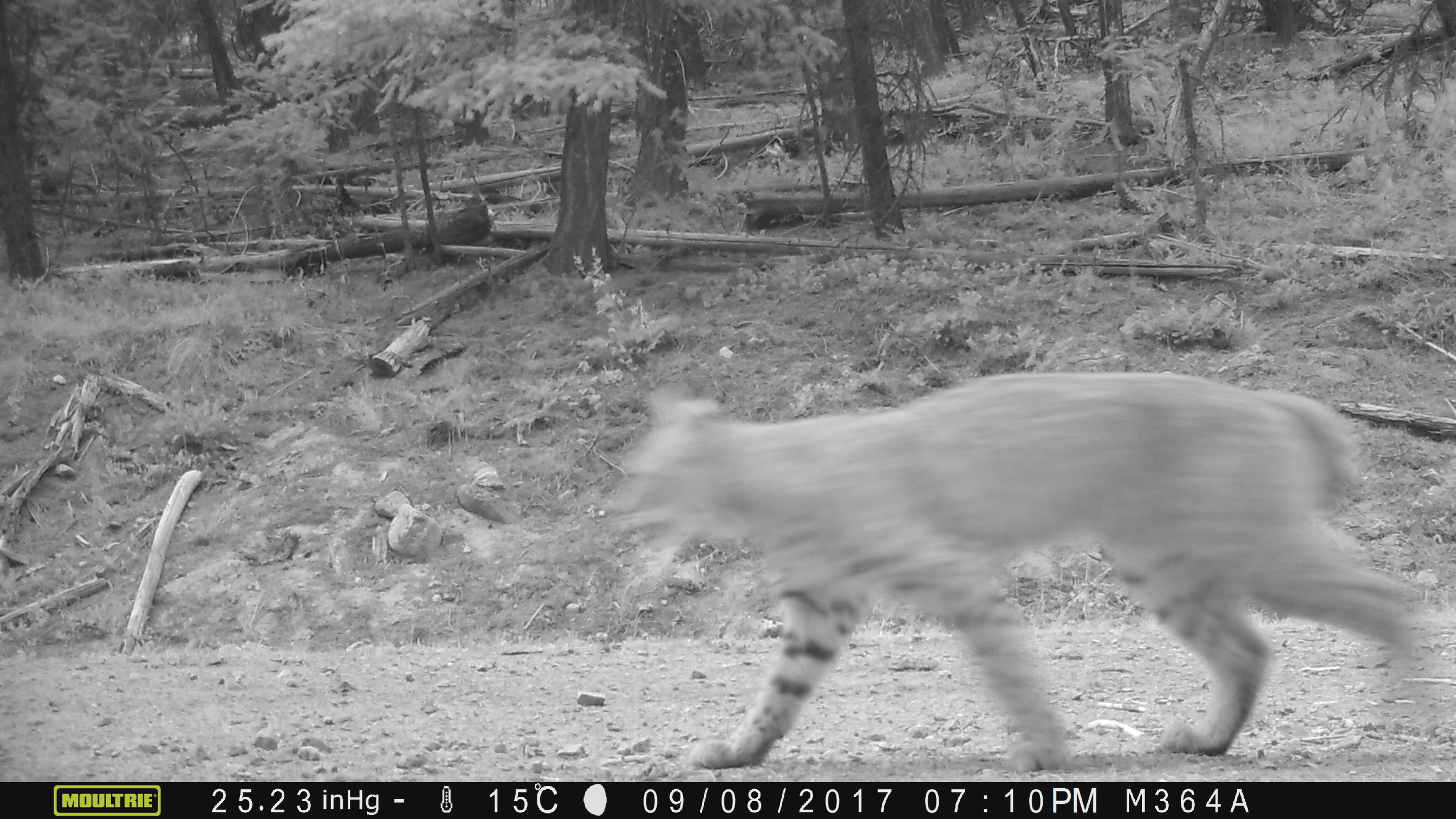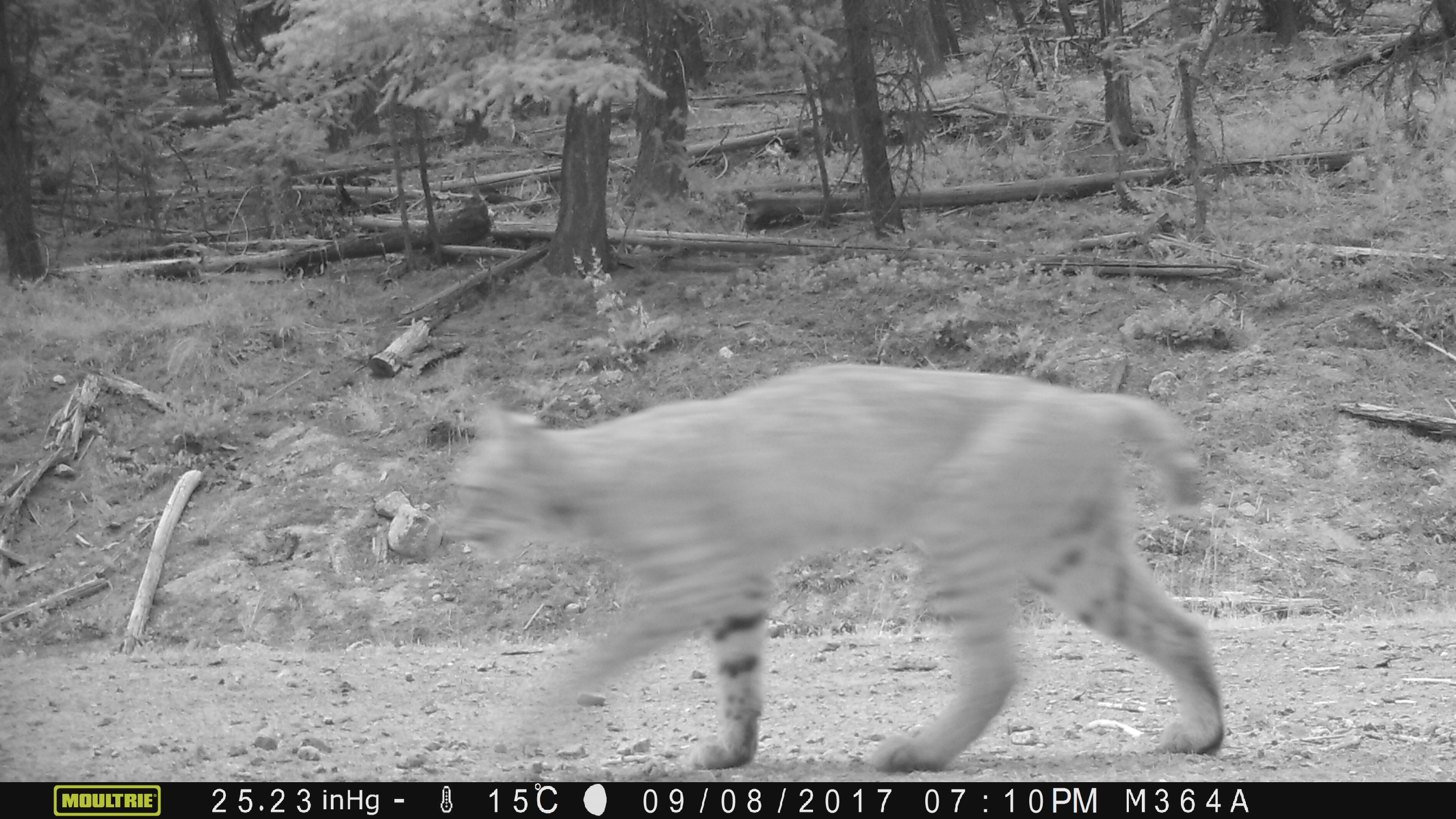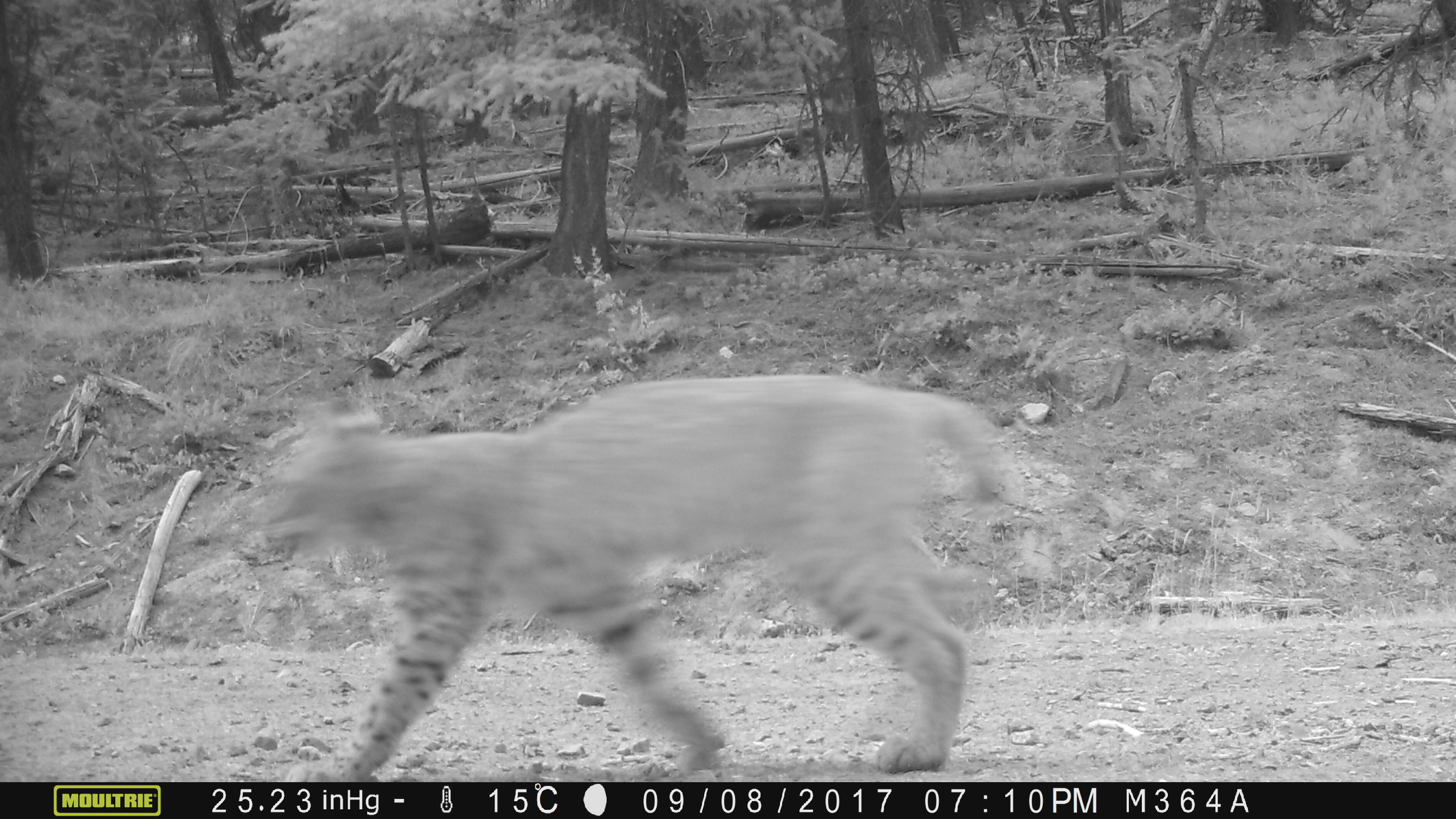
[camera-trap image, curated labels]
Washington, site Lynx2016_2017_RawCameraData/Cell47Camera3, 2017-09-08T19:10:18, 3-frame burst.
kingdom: Animalia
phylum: Chordata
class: Mammalia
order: Carnivora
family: Felidae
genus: Lynx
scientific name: Lynx rufus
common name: bobcat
Lynx rufus (bobcat). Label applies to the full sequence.